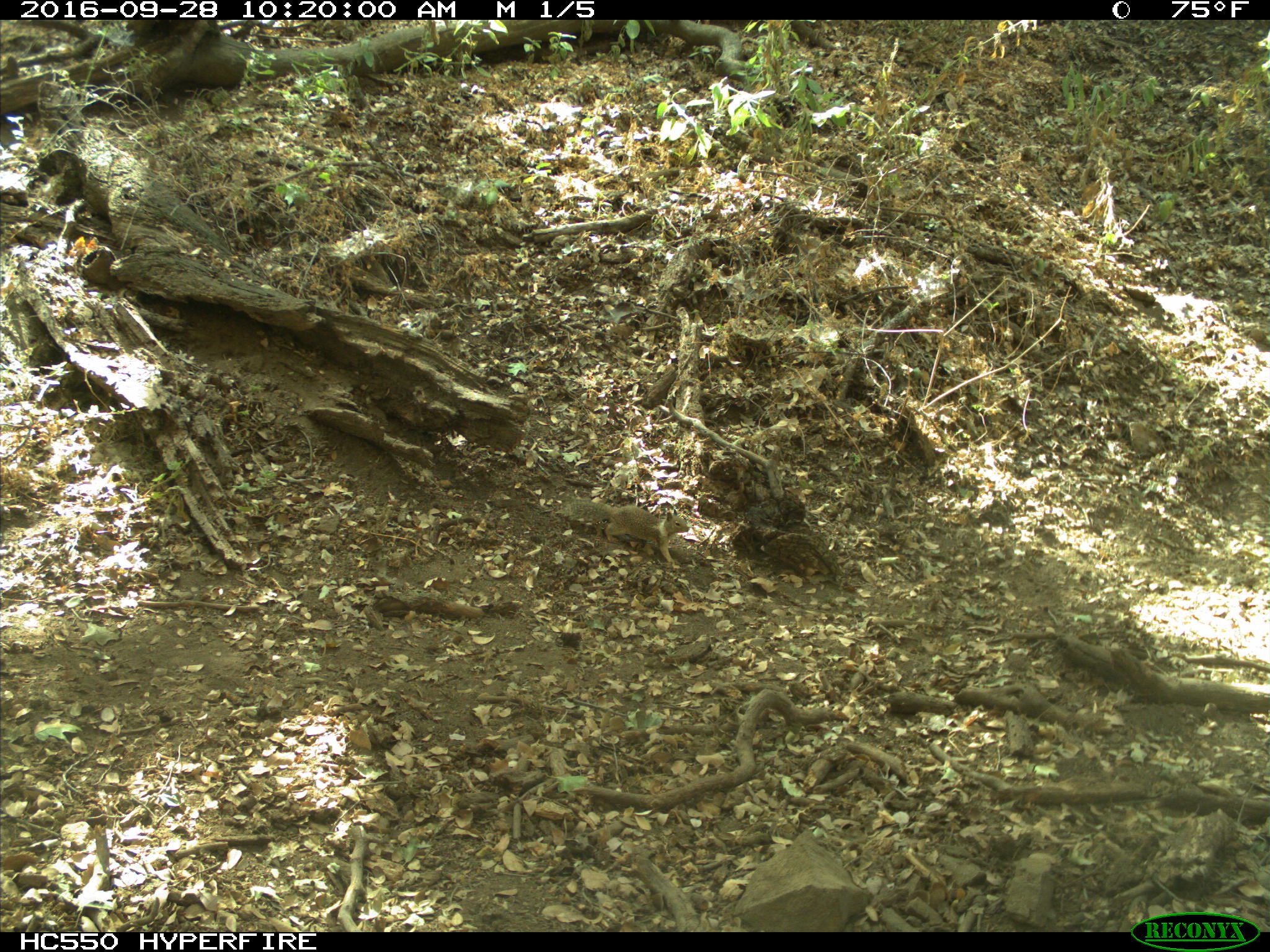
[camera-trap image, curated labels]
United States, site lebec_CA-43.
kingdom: Animalia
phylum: Chordata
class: Mammalia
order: Rodentia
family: Sciuridae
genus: Otospermophilus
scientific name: Otospermophilus beecheyi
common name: california ground squirrel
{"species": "Otospermophilus beecheyi (california ground squirrel)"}